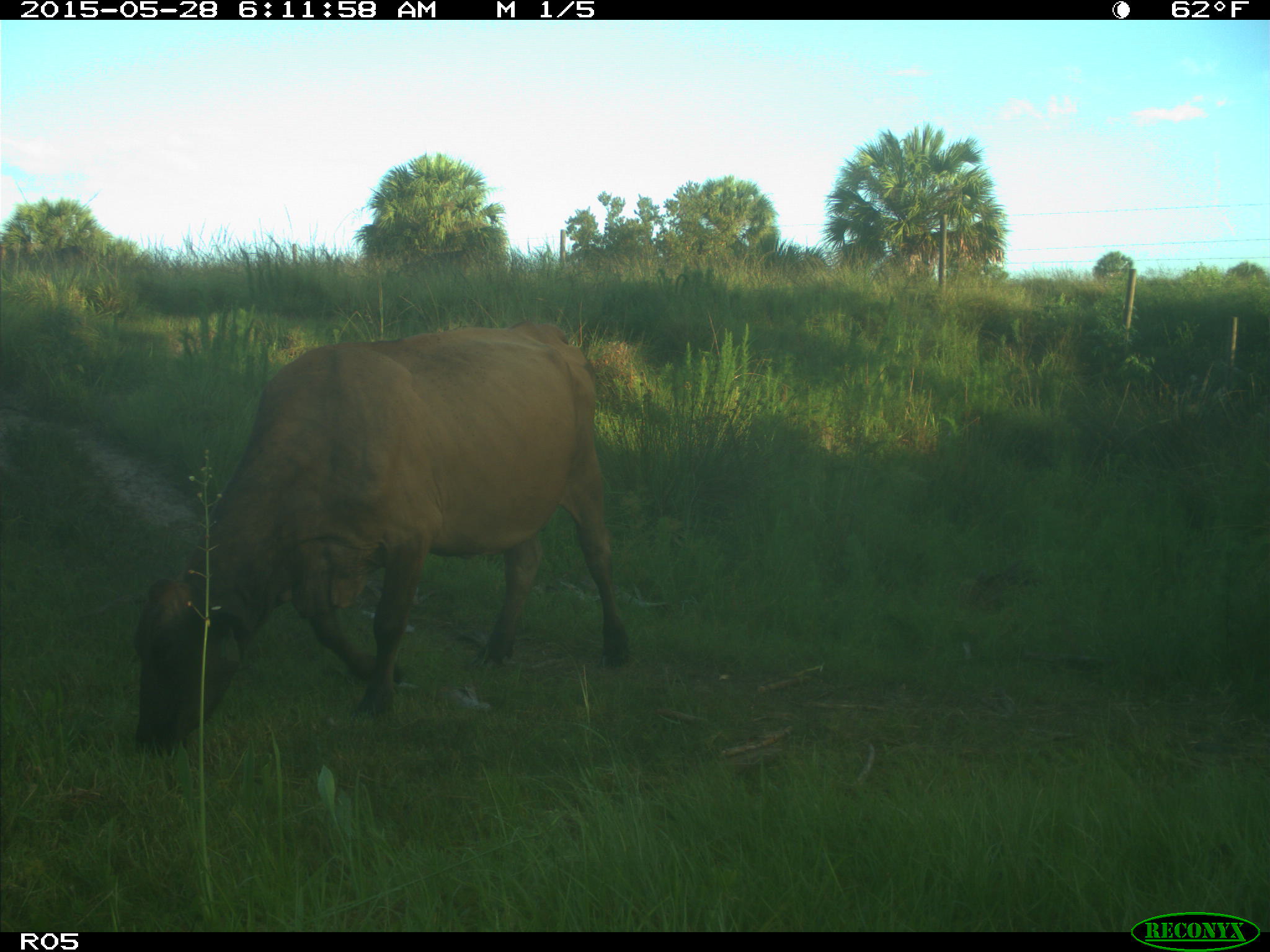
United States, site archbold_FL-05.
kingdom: Animalia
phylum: Chordata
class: Mammalia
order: Artiodactyla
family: Bovidae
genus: Bos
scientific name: Bos taurus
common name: domestic cow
Bos taurus (domestic cow).